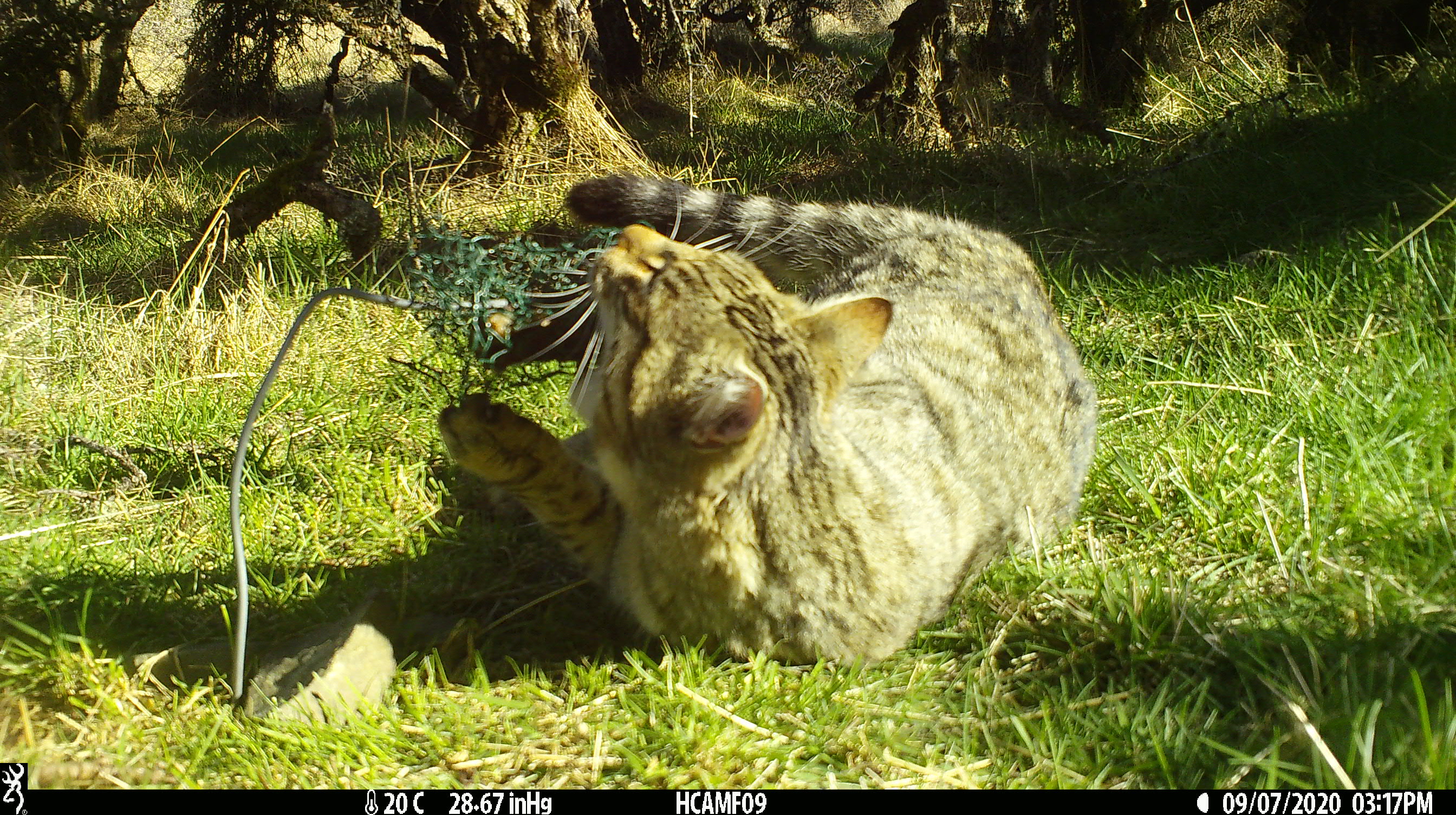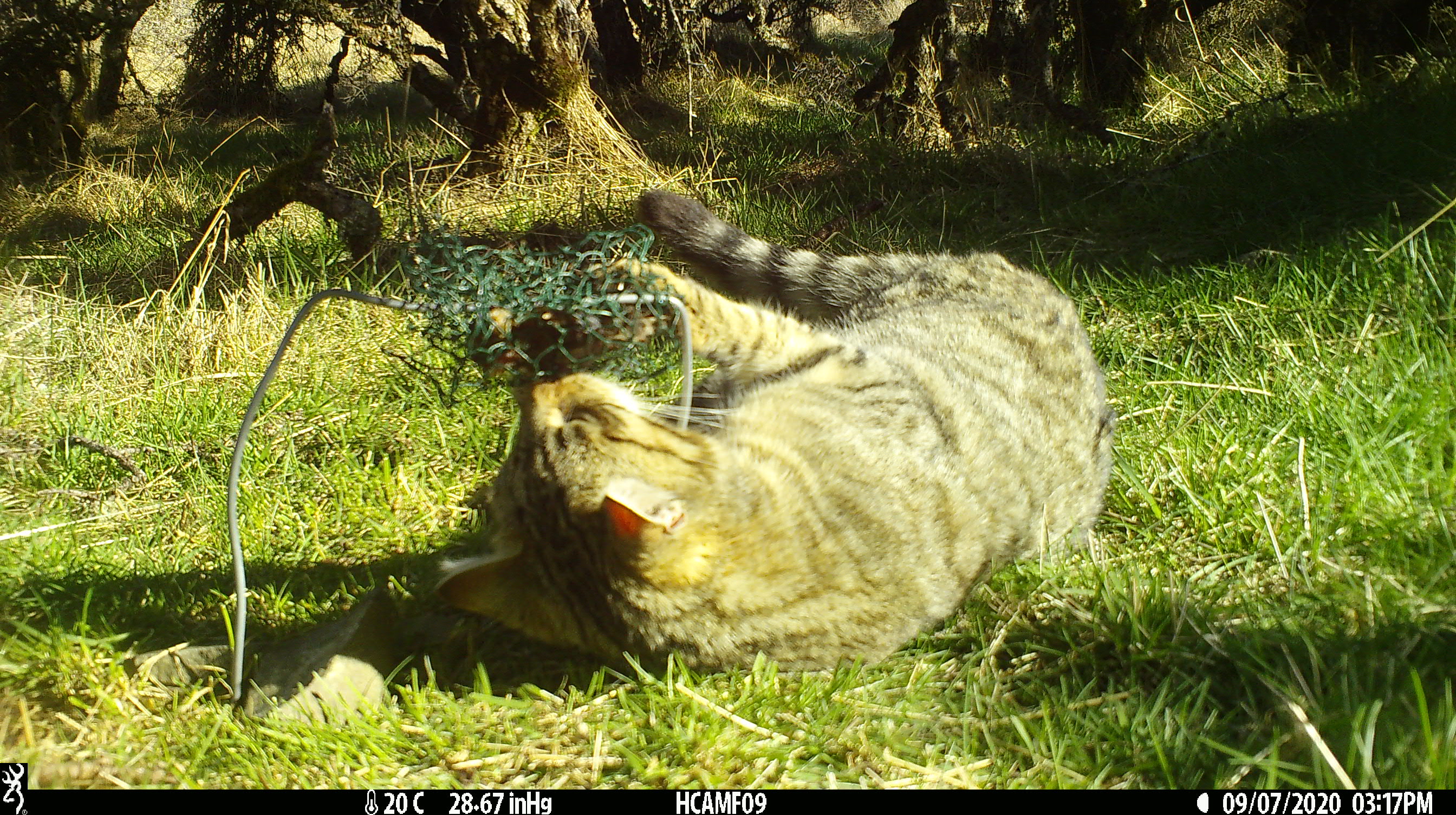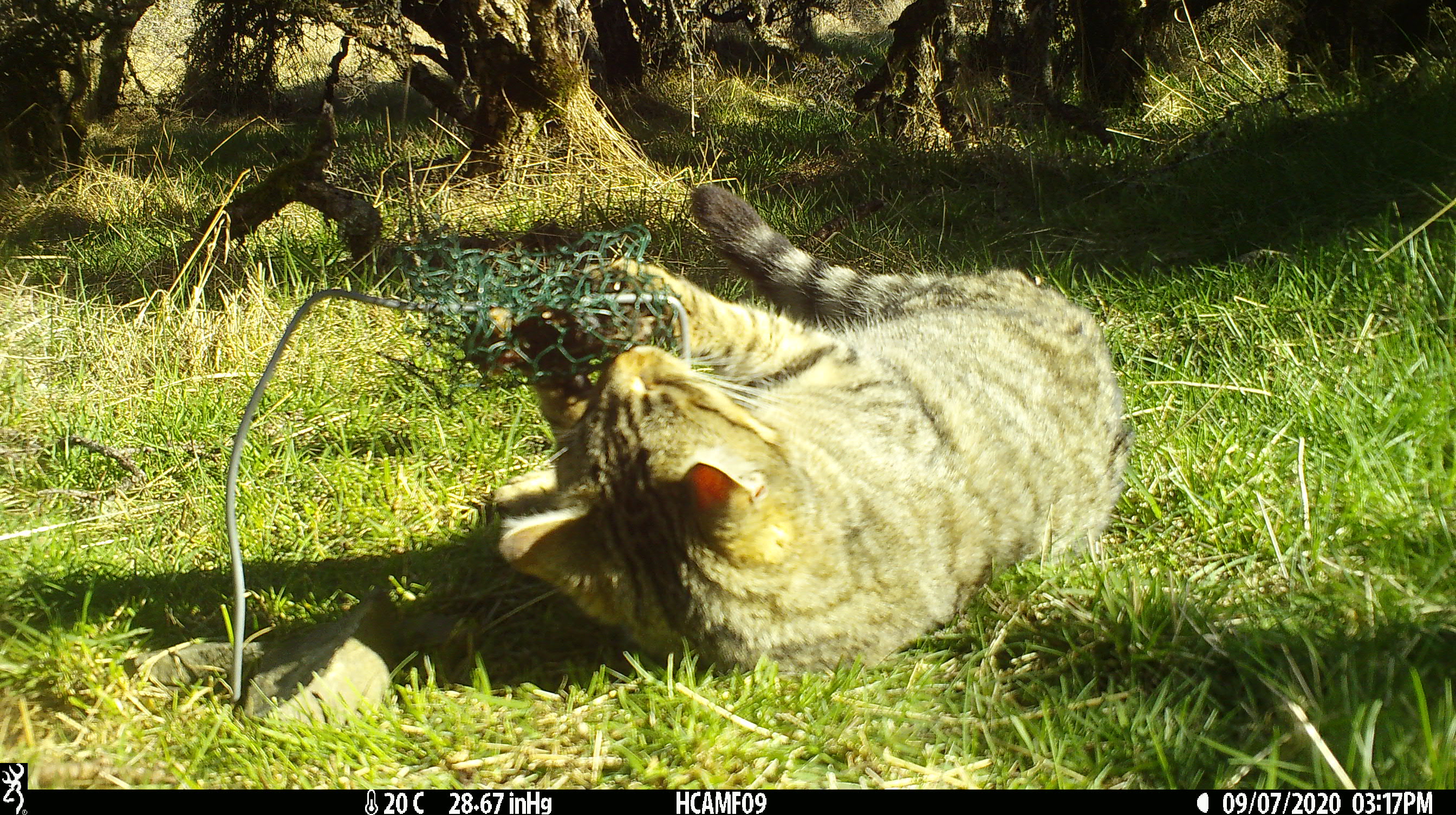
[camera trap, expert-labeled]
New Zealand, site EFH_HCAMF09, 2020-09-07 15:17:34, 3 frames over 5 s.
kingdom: Animalia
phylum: Chordata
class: Mammalia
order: Carnivora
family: Felidae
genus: Felis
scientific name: Felis catus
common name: domestic cat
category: cat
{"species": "cat (domestic cat) (Felis catus)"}